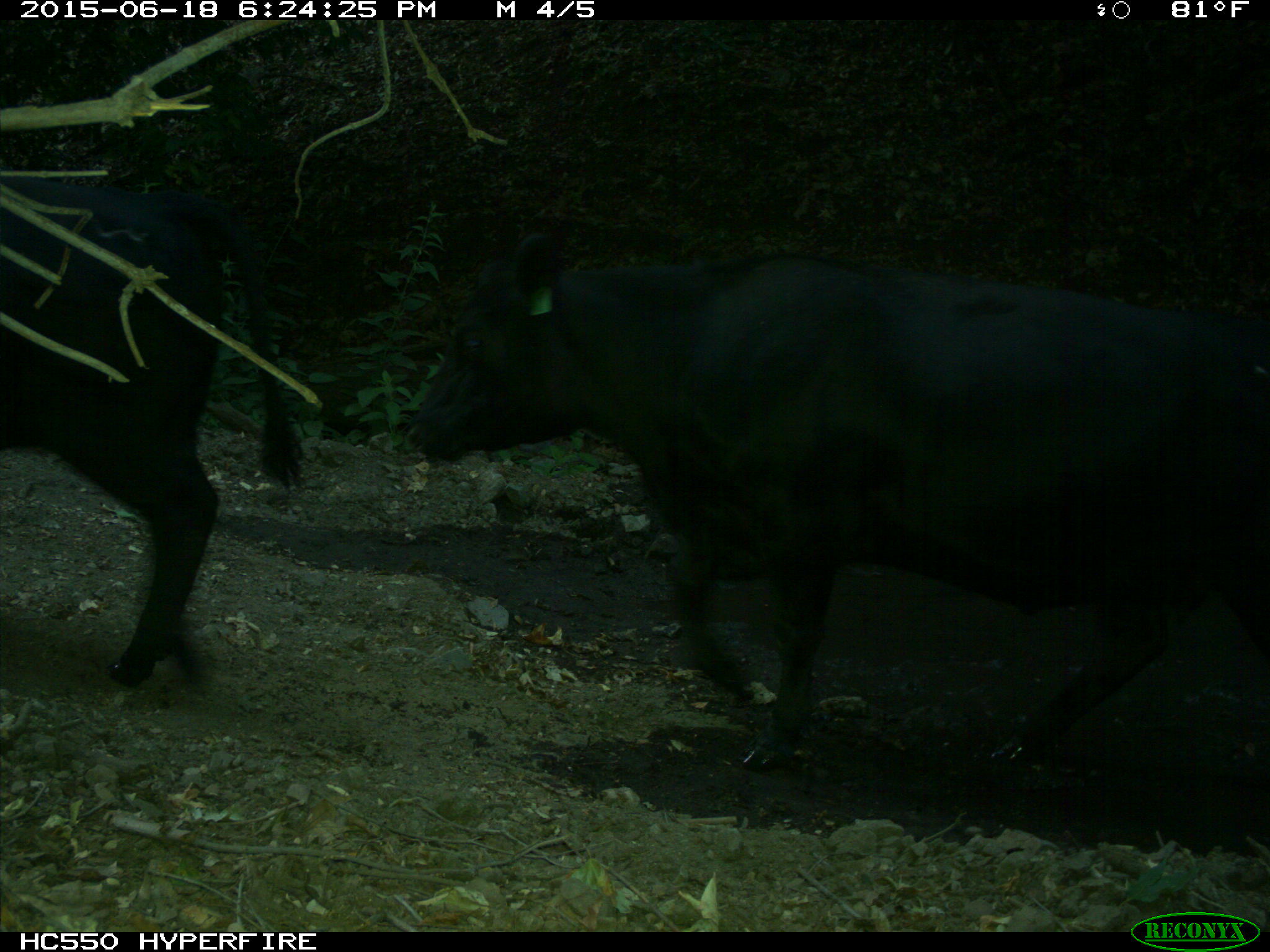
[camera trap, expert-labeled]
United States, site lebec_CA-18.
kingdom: Animalia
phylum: Chordata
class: Mammalia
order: Artiodactyla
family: Bovidae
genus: Bos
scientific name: Bos taurus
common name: domestic cow